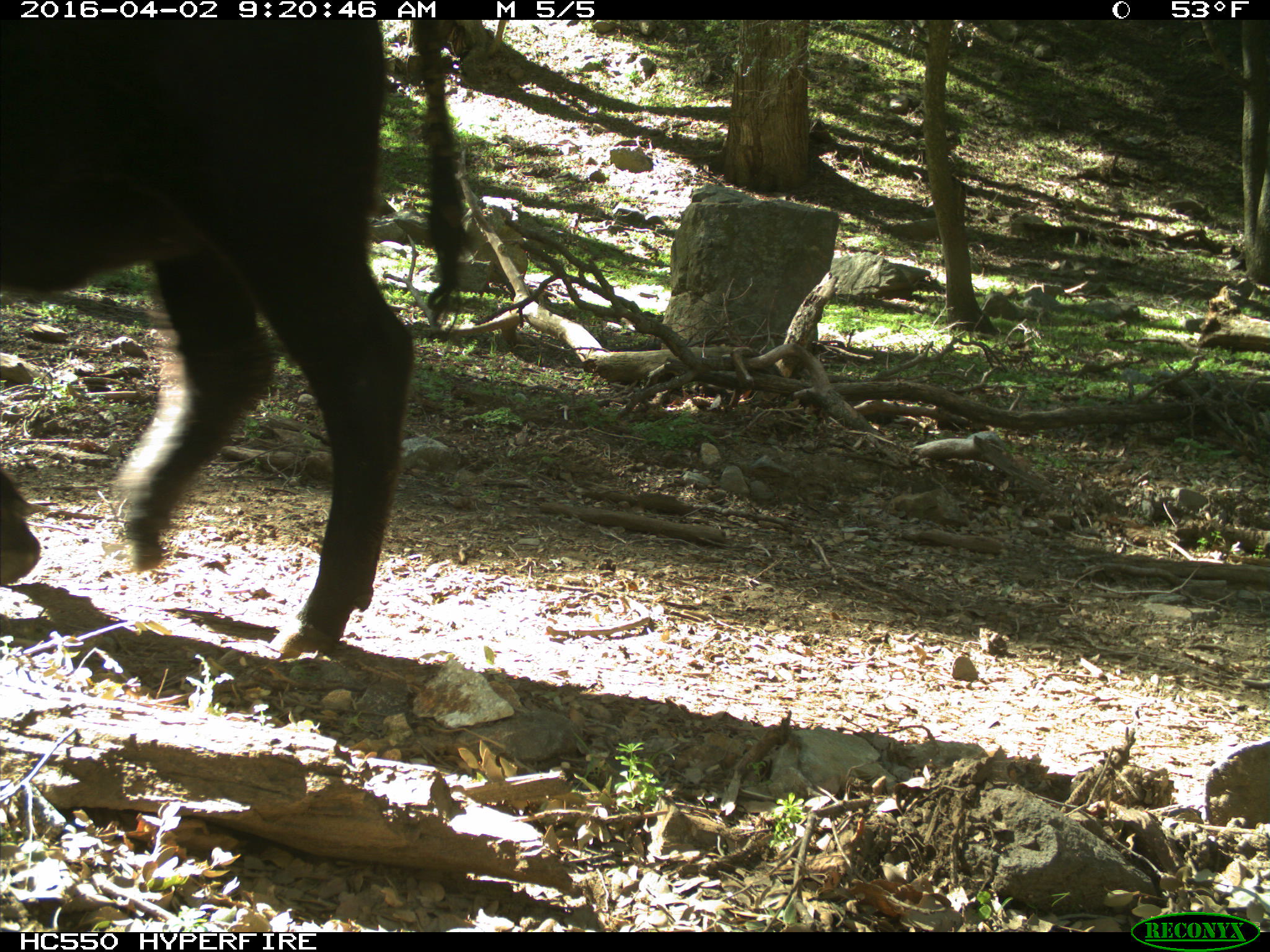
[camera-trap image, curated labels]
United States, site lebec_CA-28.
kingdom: Animalia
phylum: Chordata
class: Mammalia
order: Artiodactyla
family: Bovidae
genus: Bos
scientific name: Bos taurus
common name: domestic cow